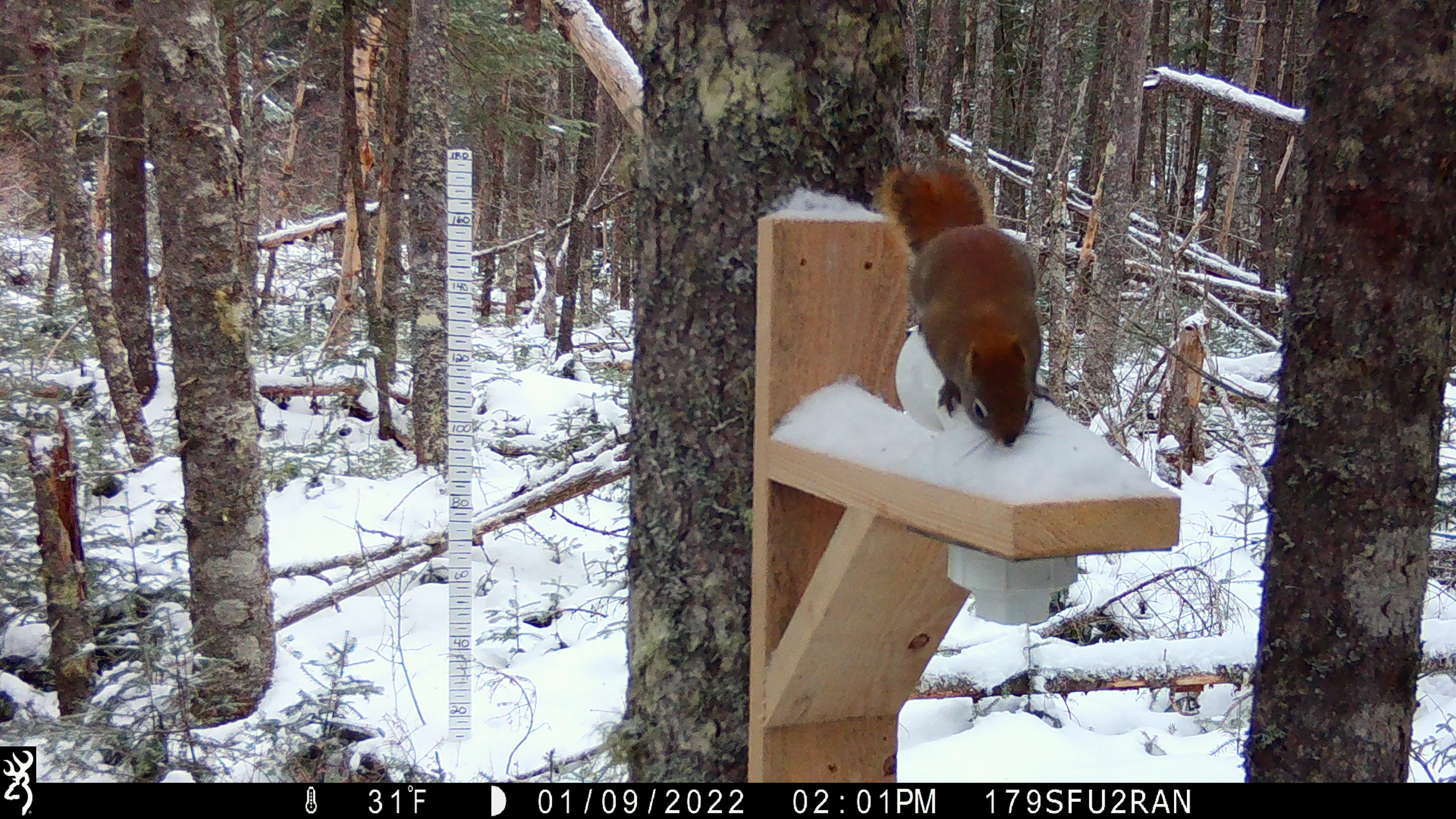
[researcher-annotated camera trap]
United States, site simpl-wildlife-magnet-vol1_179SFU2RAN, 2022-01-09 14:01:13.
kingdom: Animalia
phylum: Chordata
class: Mammalia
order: Rodentia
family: Sciuridae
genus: Tamiasciurus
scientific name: Tamiasciurus hudsonicus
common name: red squirrel